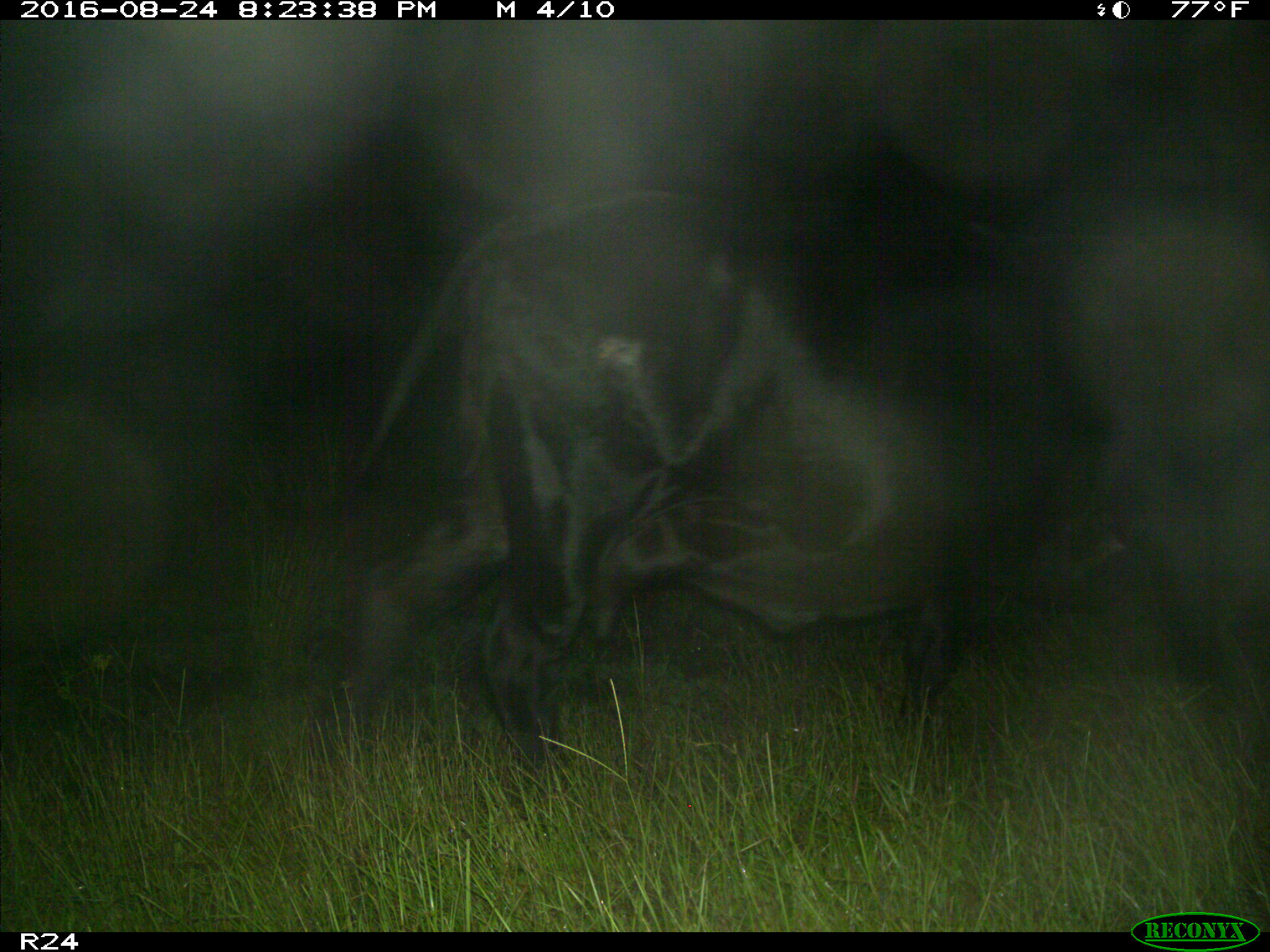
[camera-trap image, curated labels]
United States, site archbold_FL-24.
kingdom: Animalia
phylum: Chordata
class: Mammalia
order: Artiodactyla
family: Bovidae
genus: Bos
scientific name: Bos taurus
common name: domestic cow